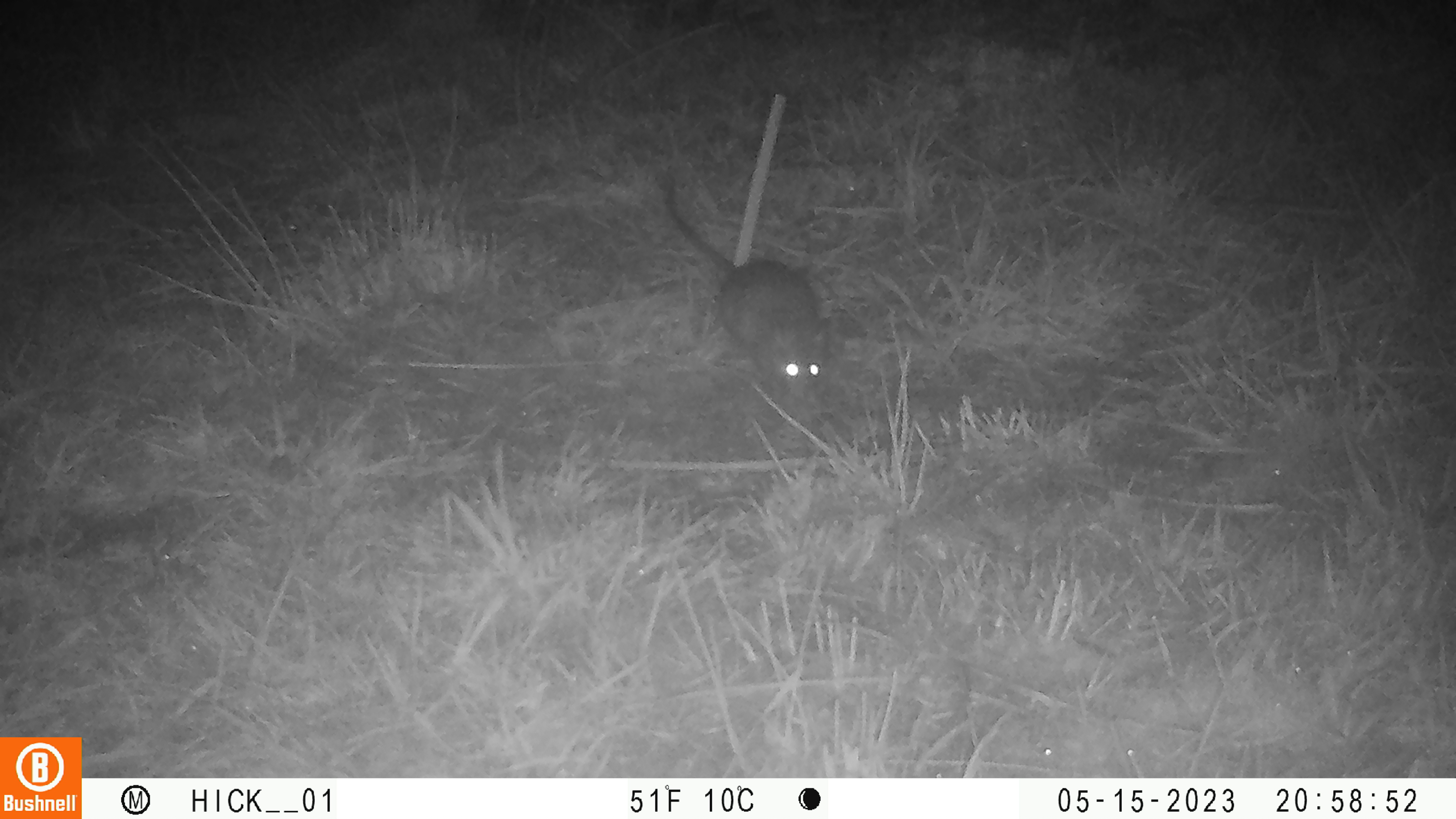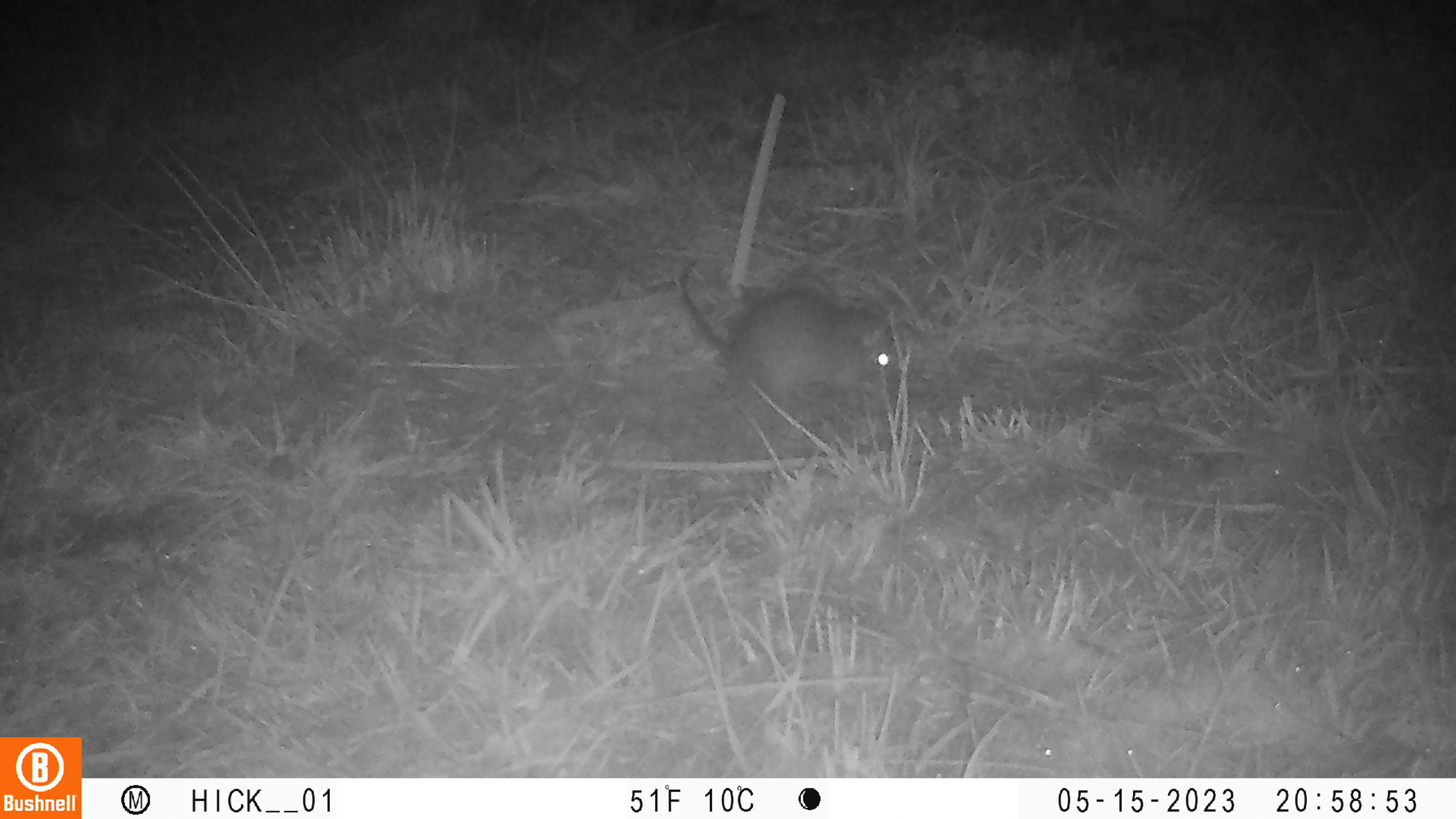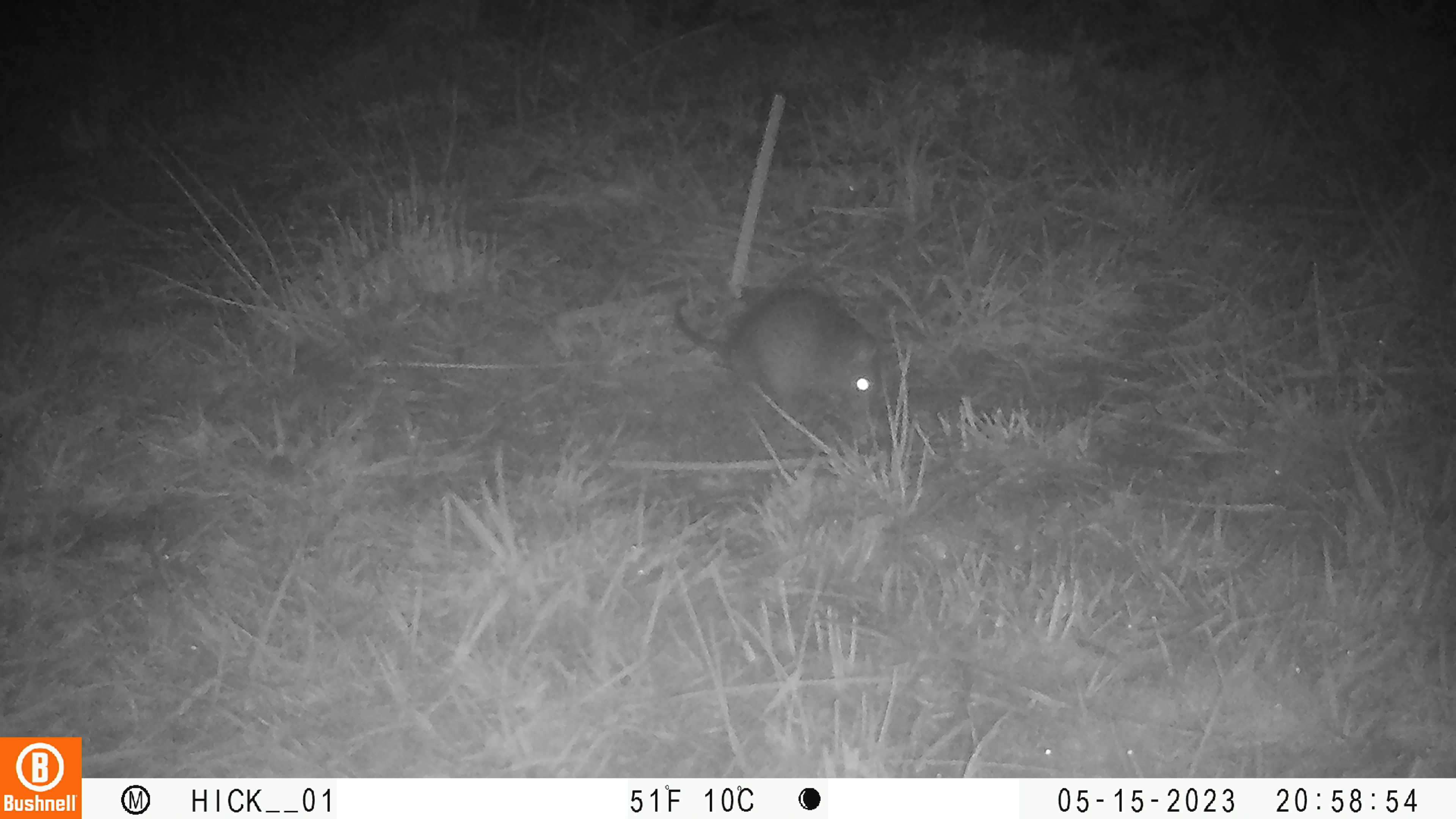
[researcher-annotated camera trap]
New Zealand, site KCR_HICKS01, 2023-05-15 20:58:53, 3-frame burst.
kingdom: Animalia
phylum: Chordata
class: Mammalia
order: Rodentia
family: Muridae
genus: Rattus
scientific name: Rattus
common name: rat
Rat (Rattus).